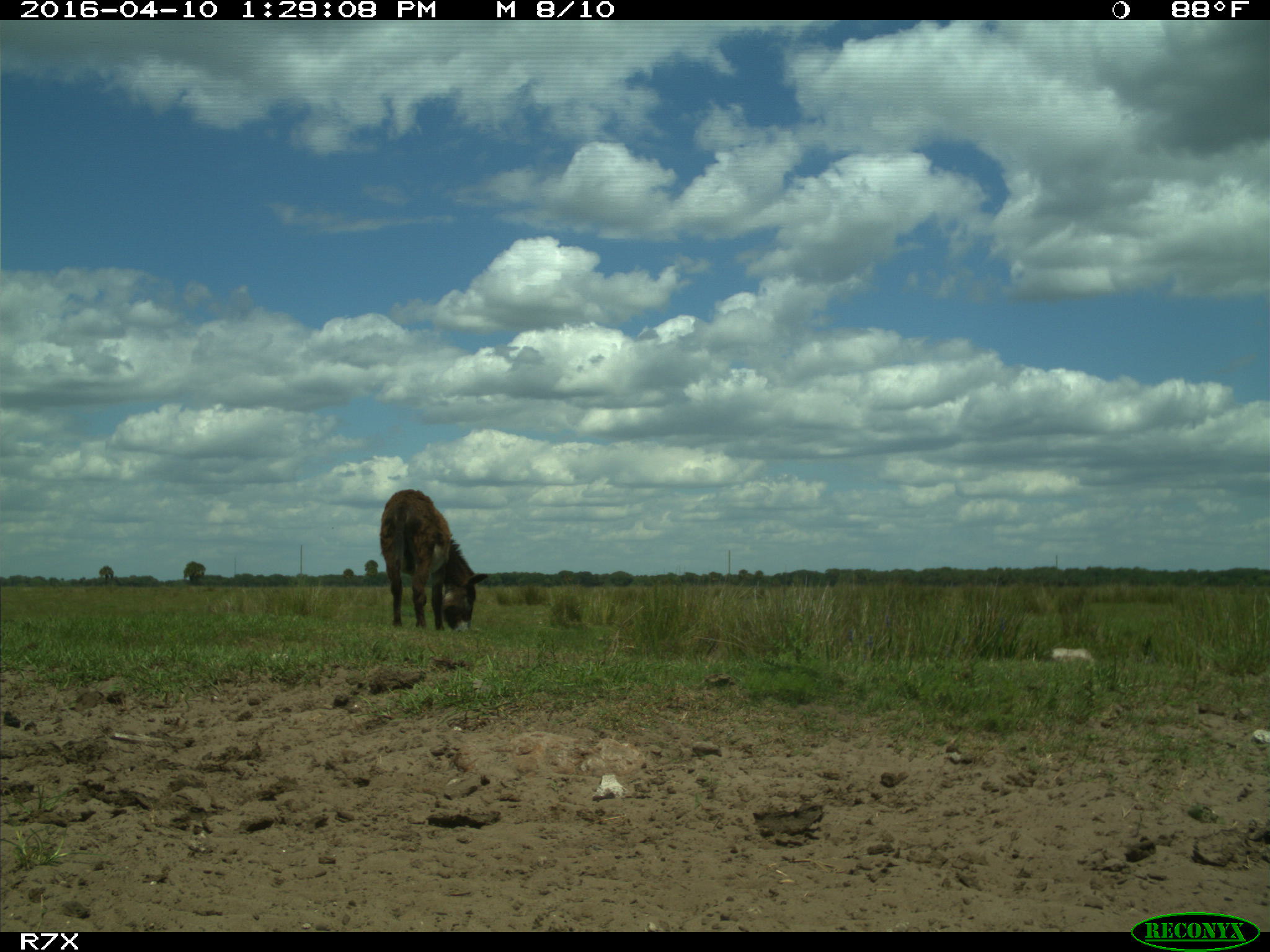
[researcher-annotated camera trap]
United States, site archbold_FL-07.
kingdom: Animalia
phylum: Chordata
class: Mammalia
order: Artiodactyla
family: Bovidae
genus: Bos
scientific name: Bos taurus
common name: domestic cow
Bos taurus (domestic cow).